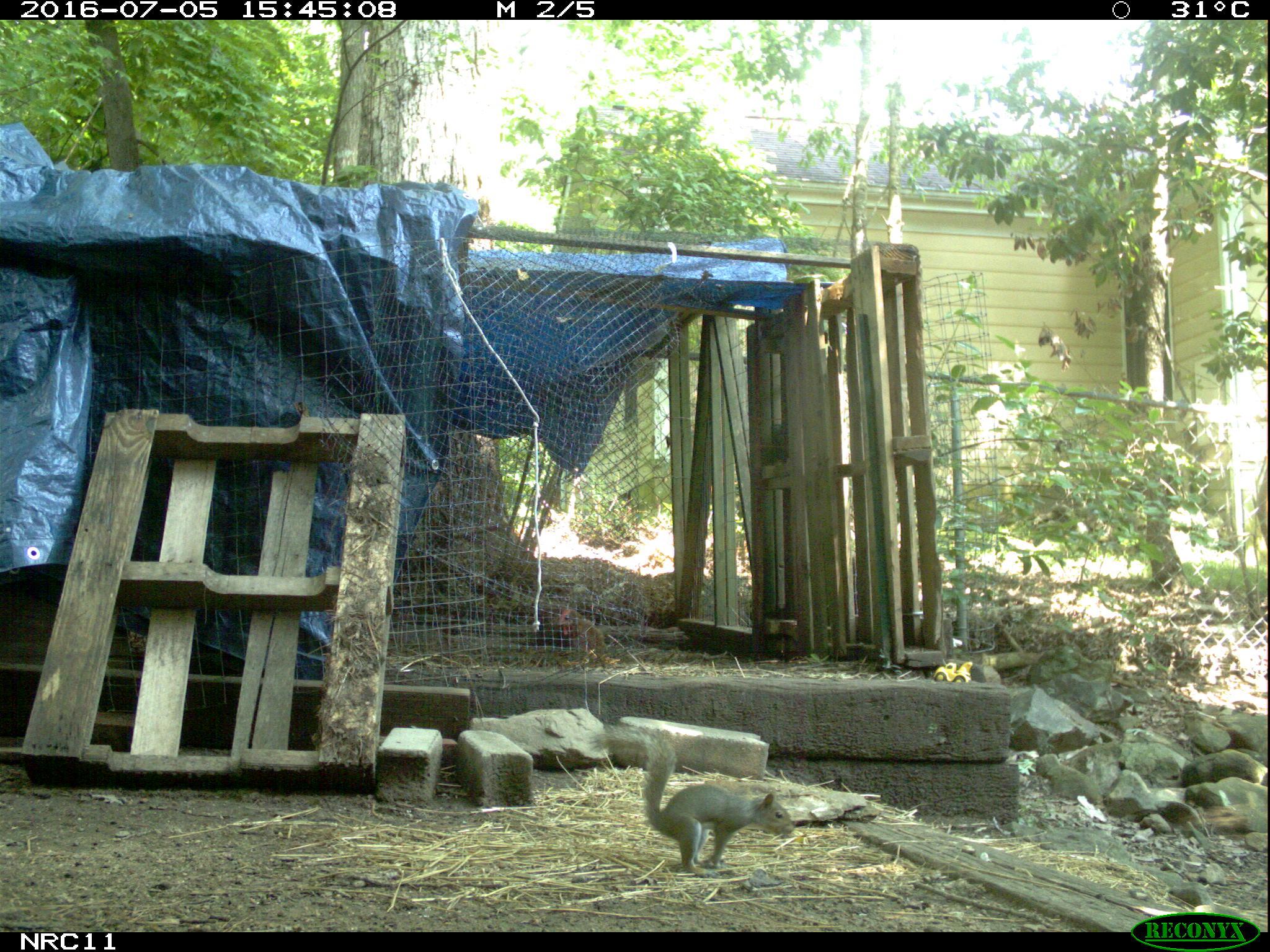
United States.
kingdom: Animalia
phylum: Chordata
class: Mammalia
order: Rodentia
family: Sciuridae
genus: Sciurus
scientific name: Sciurus carolinensis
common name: eastern gray squirrel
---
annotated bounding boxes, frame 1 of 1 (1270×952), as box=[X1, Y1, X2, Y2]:
Eastern Gray Squirrel: box=[625, 734, 804, 877]